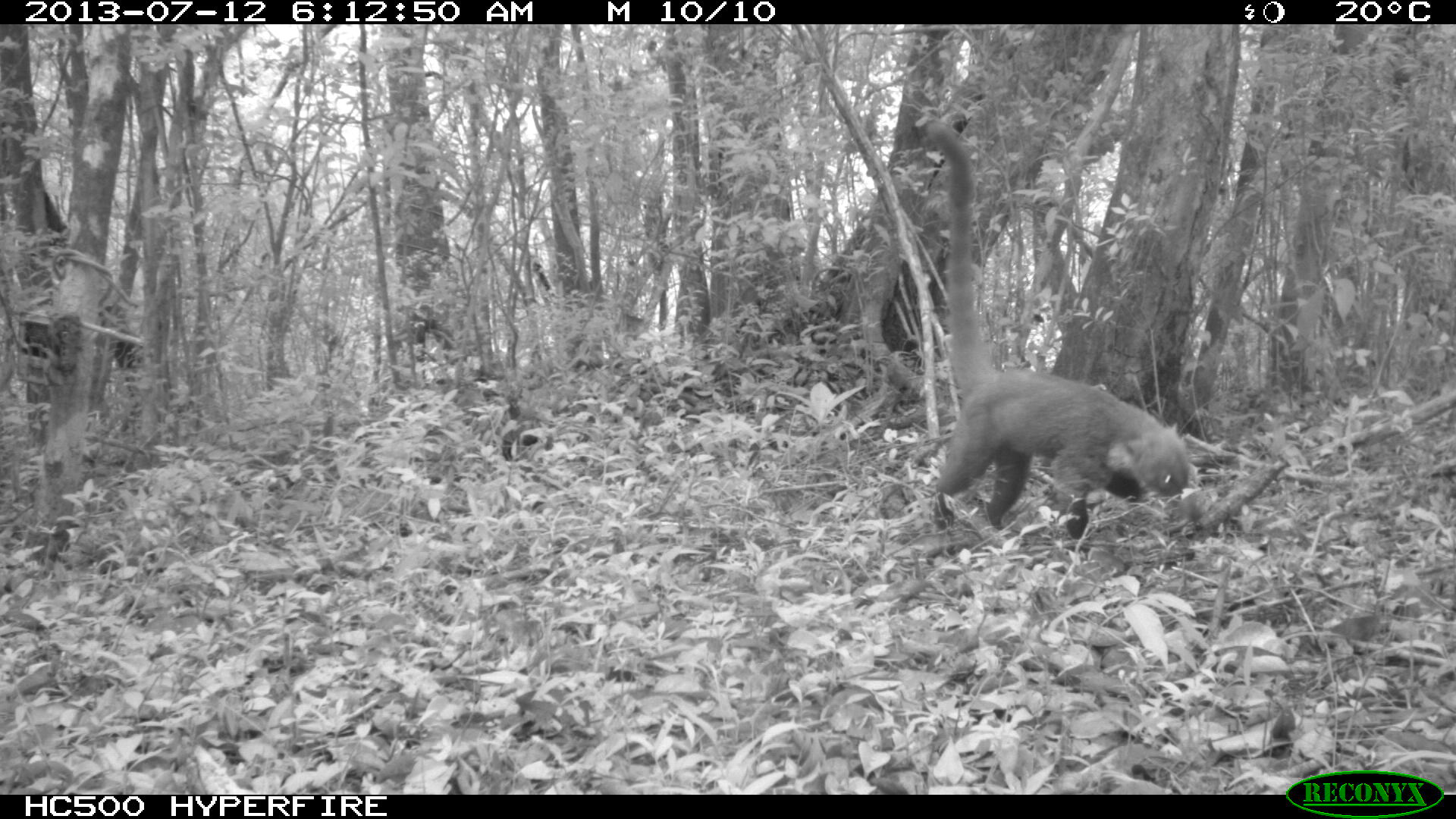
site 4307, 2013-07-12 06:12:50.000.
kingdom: Animalia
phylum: Chordata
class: Mammalia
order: Carnivora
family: Procyonidae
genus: Nasua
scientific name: Nasua narica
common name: white-nosed coati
Nasua narica (white-nosed coati), count 1.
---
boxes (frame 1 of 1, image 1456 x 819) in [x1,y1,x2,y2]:
nasua narica: [920,118,1198,546]